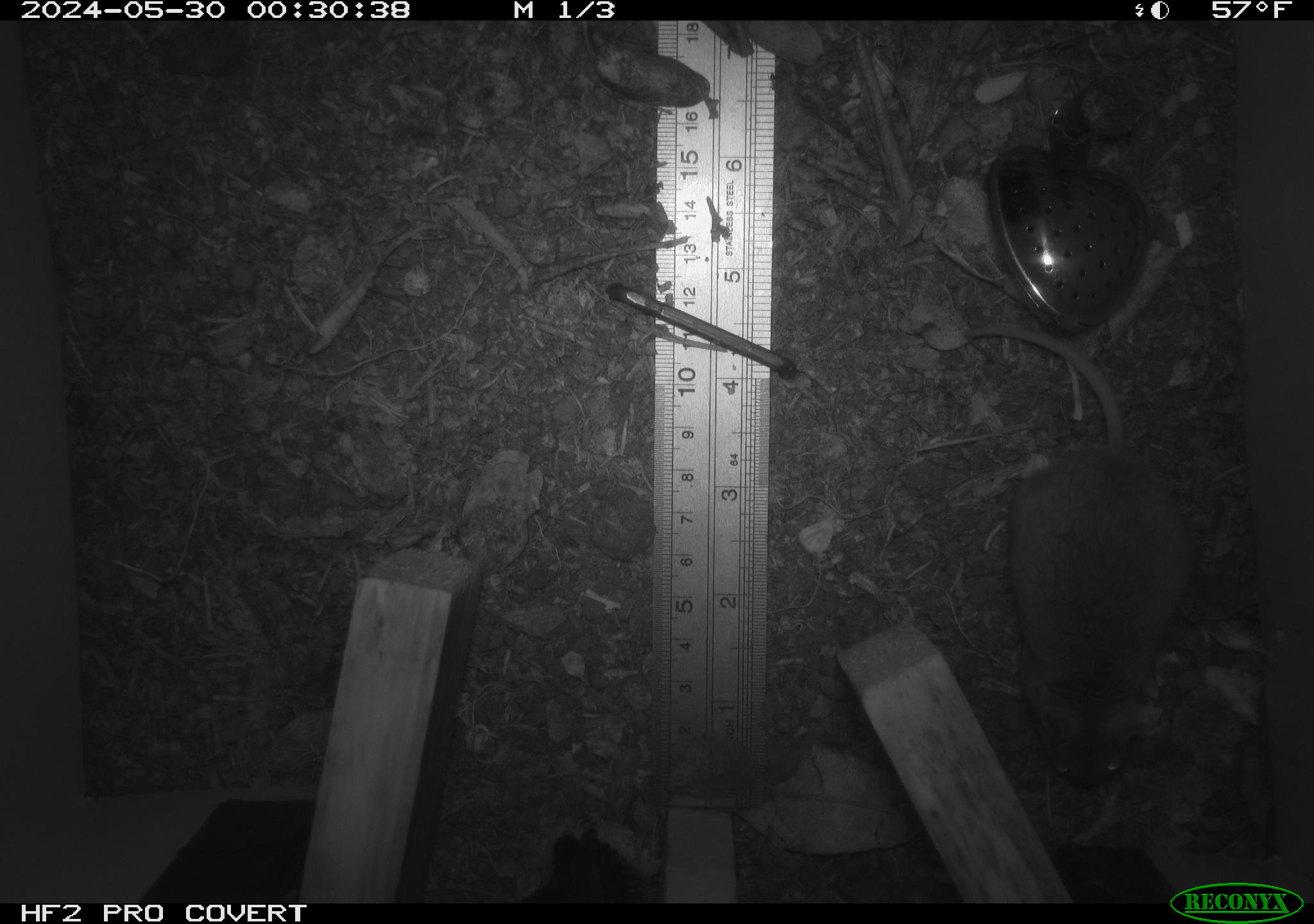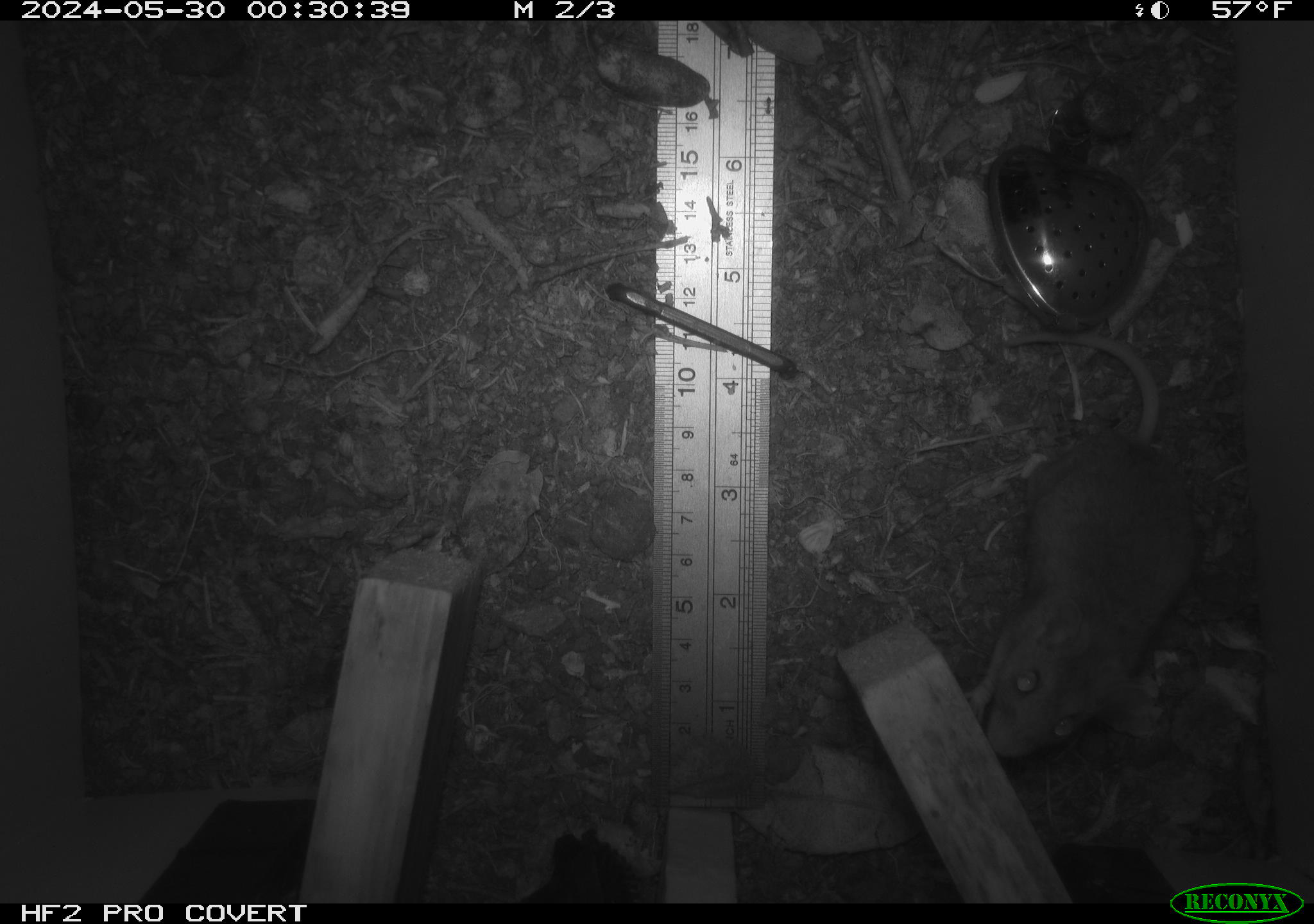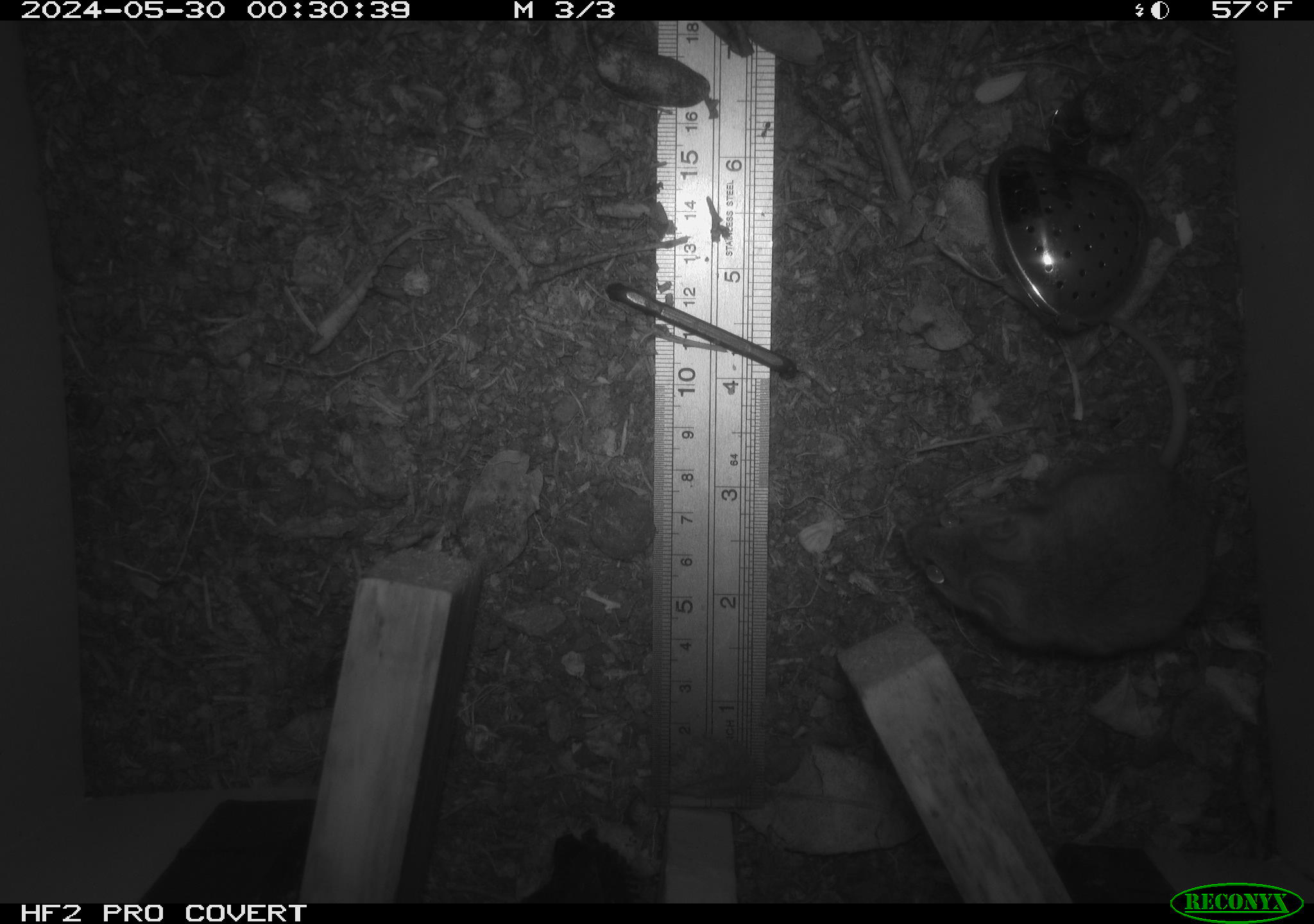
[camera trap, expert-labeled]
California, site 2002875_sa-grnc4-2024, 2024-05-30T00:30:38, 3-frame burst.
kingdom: Animalia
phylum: Chordata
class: Mammalia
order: Rodentia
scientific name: Rodentia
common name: rodent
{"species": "rodent (Rodentia)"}